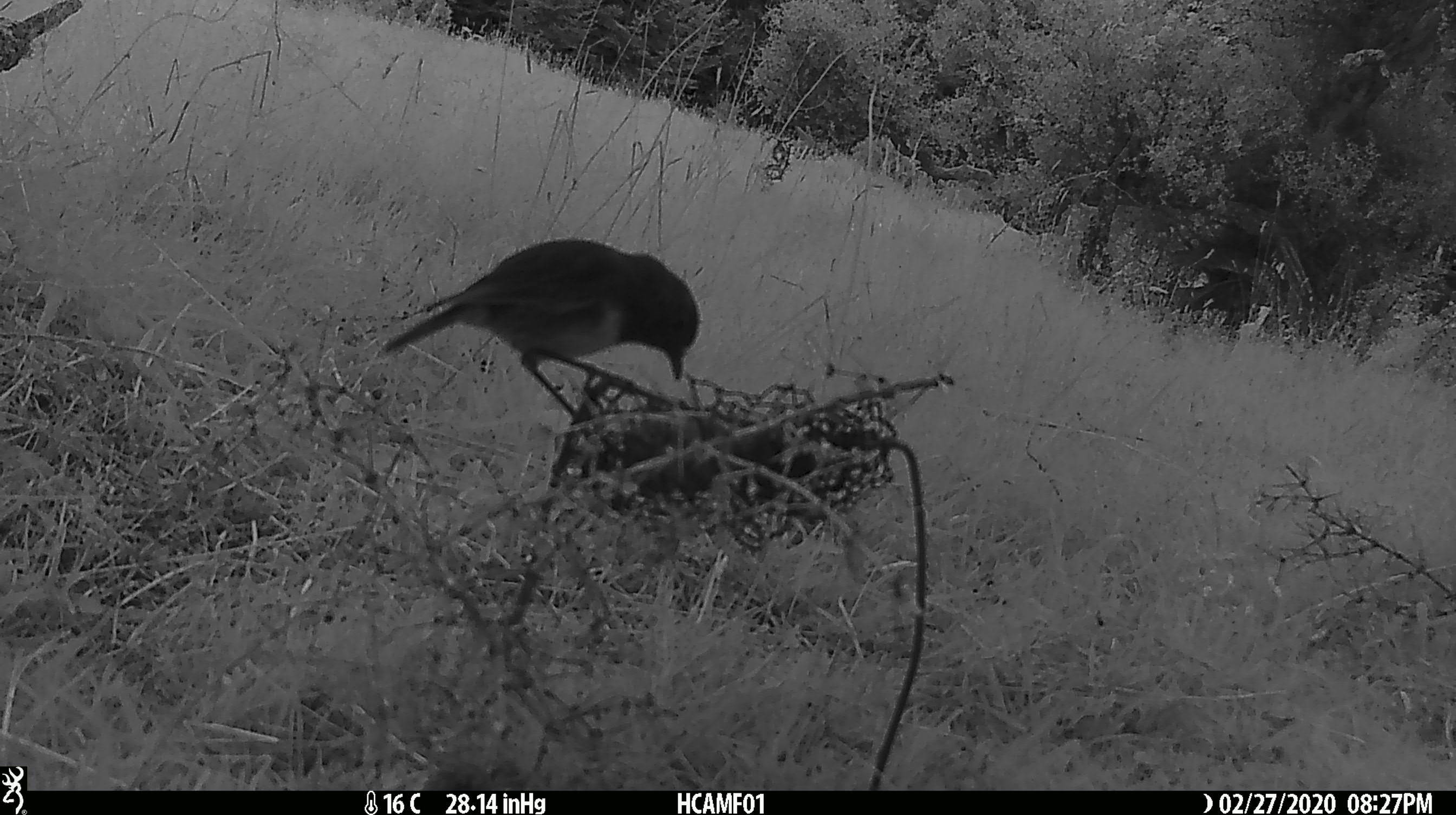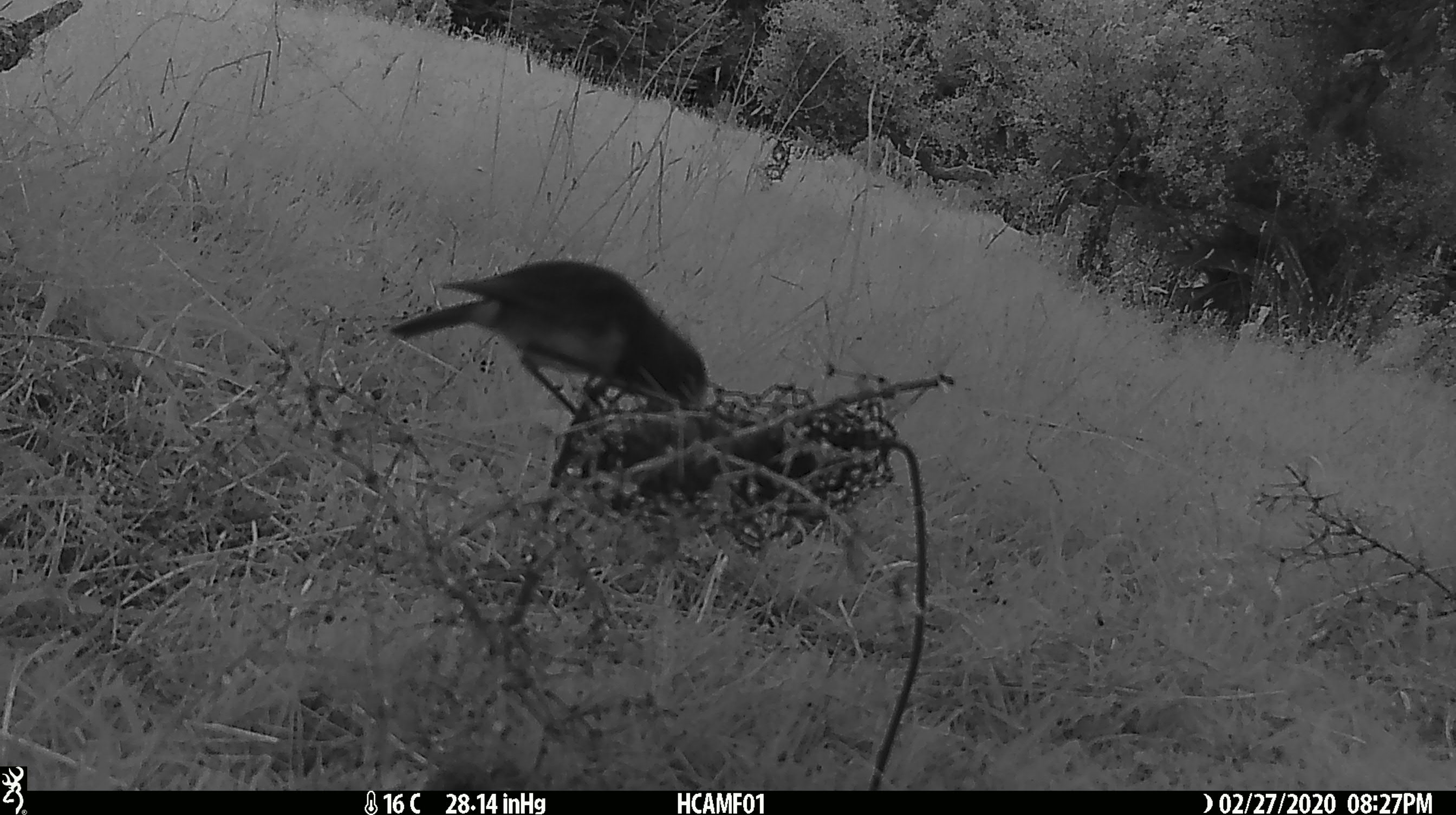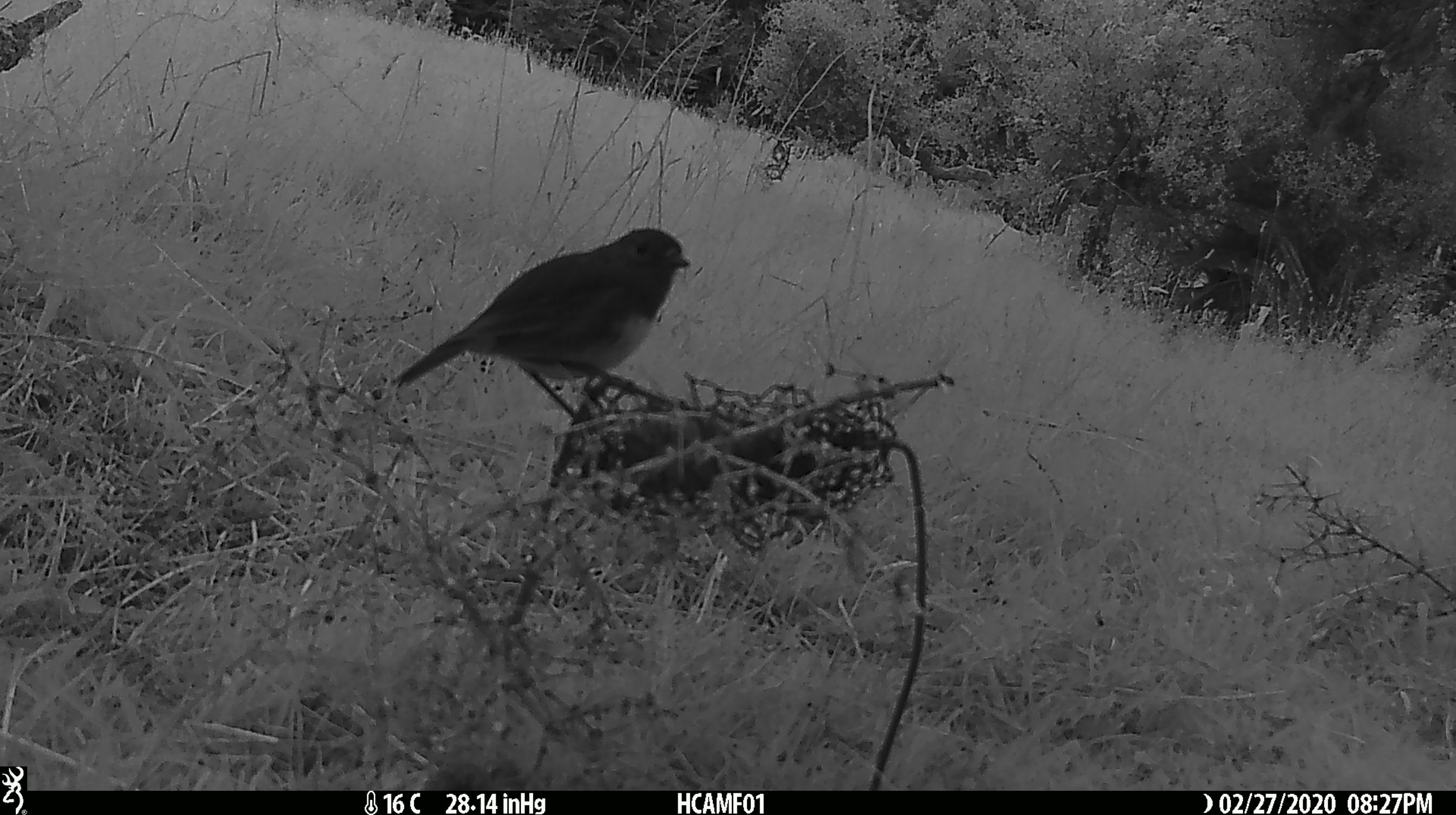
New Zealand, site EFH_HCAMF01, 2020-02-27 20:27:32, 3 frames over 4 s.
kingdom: Animalia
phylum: Chordata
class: Aves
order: Passeriformes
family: Petroicidae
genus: Petroica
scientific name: Petroica australis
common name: new zealand robin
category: robin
Robin (new zealand robin) (Petroica australis).